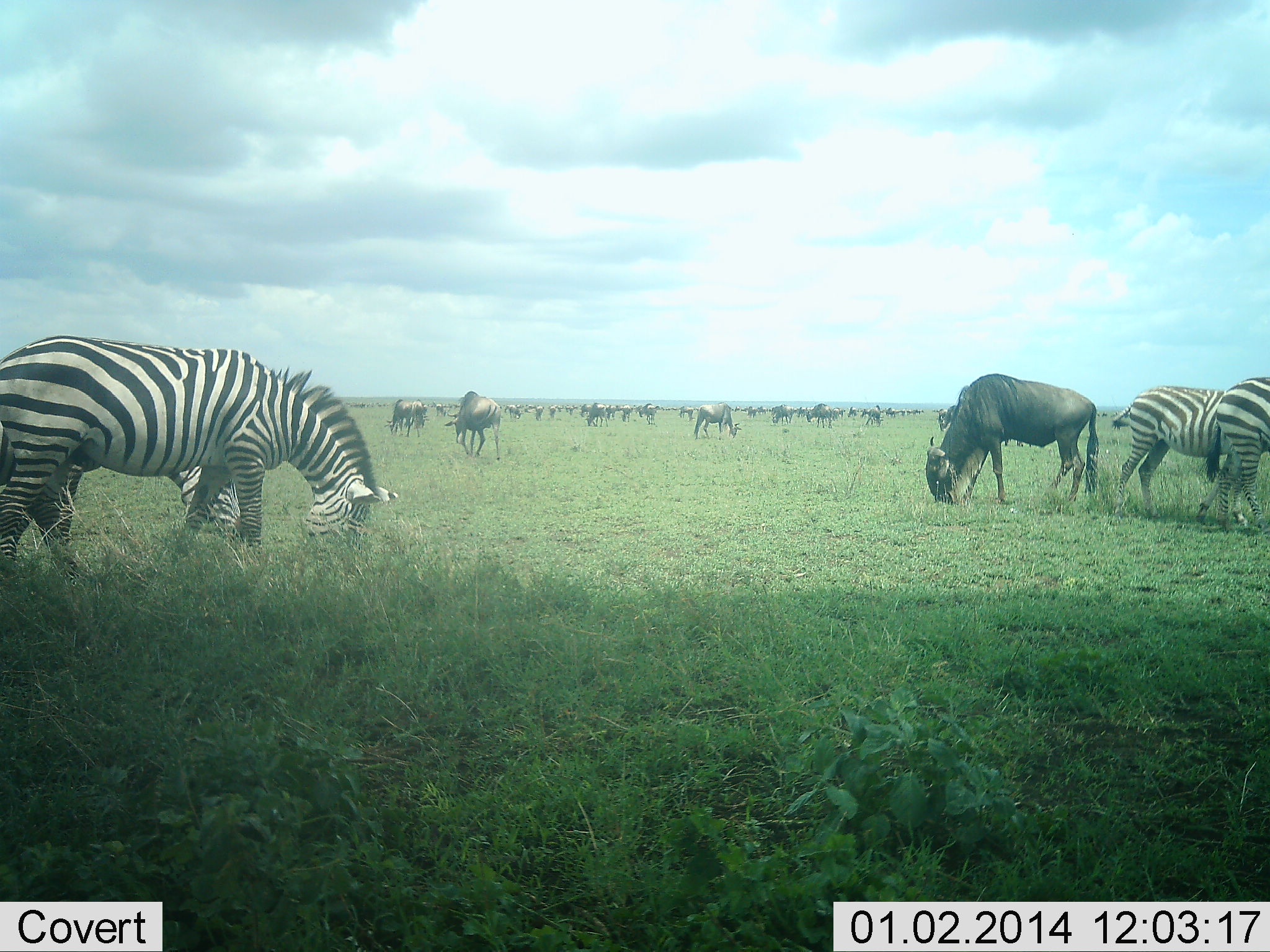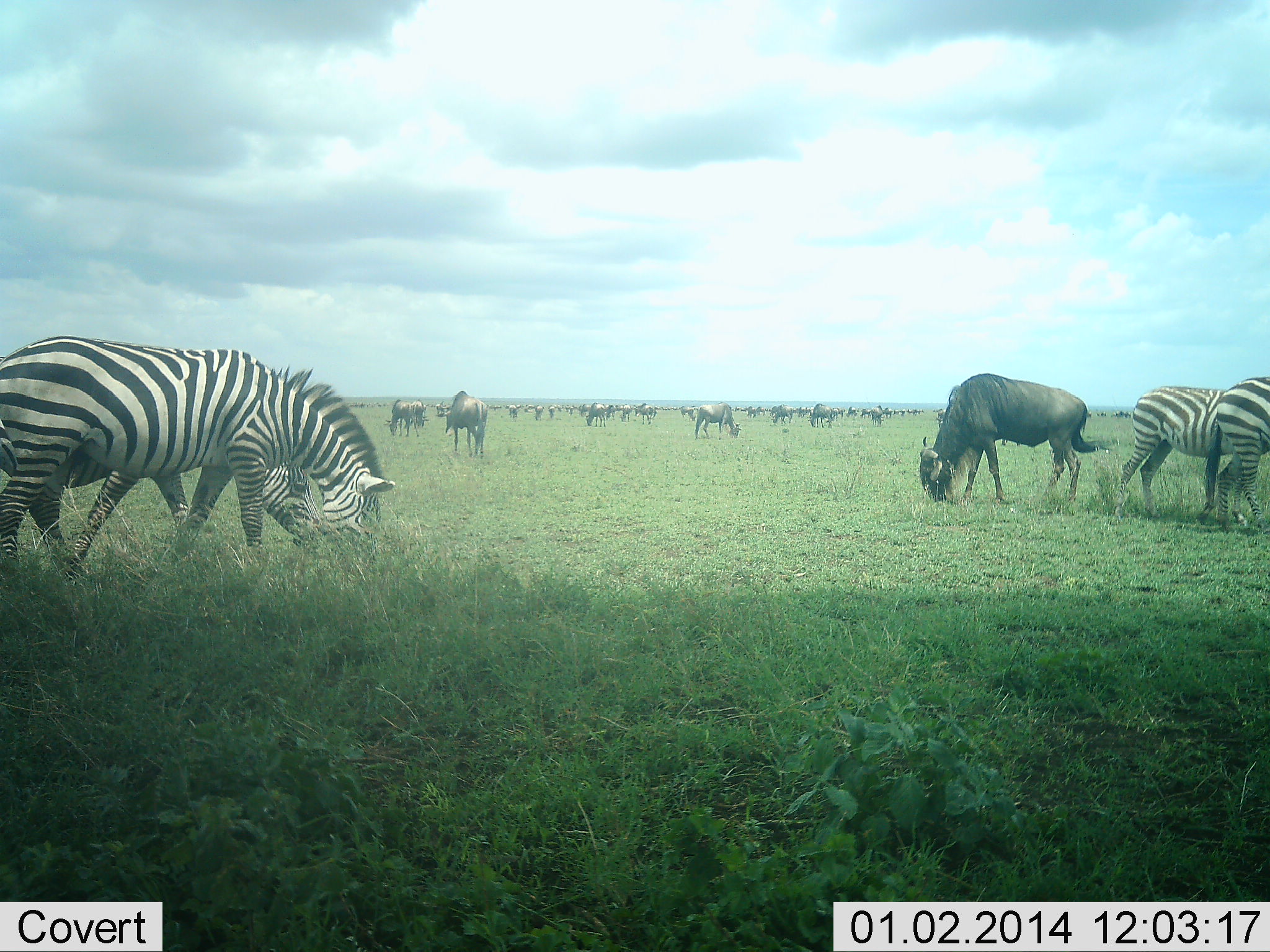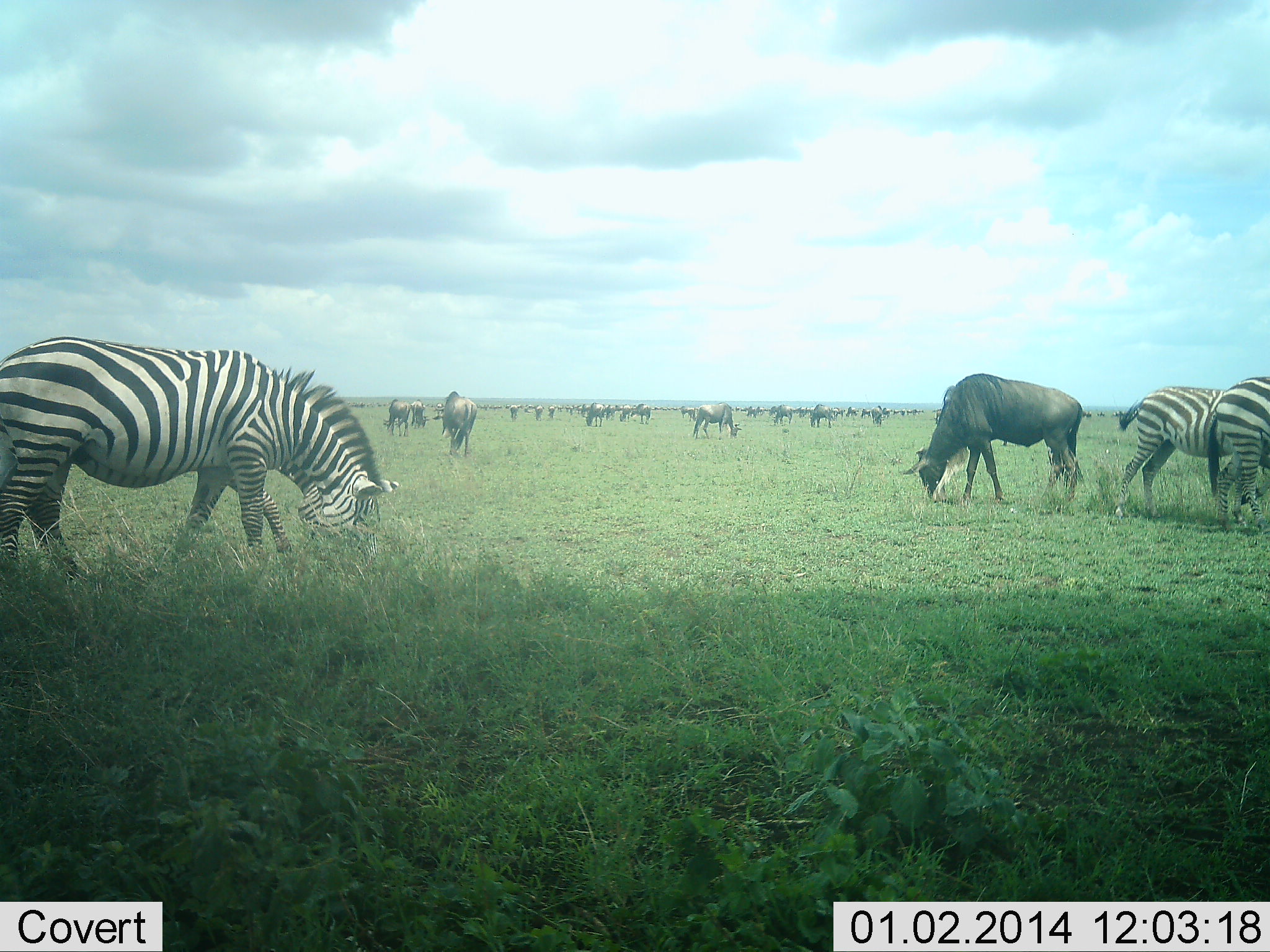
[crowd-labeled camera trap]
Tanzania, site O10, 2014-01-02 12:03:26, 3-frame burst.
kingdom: Animalia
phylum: Chordata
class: Mammalia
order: Artiodactyla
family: Bovidae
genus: Connochaetes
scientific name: Connochaetes taurinus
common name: blue wildebeest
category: wildebeest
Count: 11-50.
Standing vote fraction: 50%.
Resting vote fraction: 0%.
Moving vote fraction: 40%.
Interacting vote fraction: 0%.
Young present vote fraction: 0%.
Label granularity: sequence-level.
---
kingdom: Animalia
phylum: Chordata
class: Mammalia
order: Perissodactyla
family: Equidae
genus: Equus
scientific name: Equus quagga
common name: plains zebra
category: zebra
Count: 4.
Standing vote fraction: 30%.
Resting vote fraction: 10%.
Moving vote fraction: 10%.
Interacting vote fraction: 0%.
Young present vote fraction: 0%.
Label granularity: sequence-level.